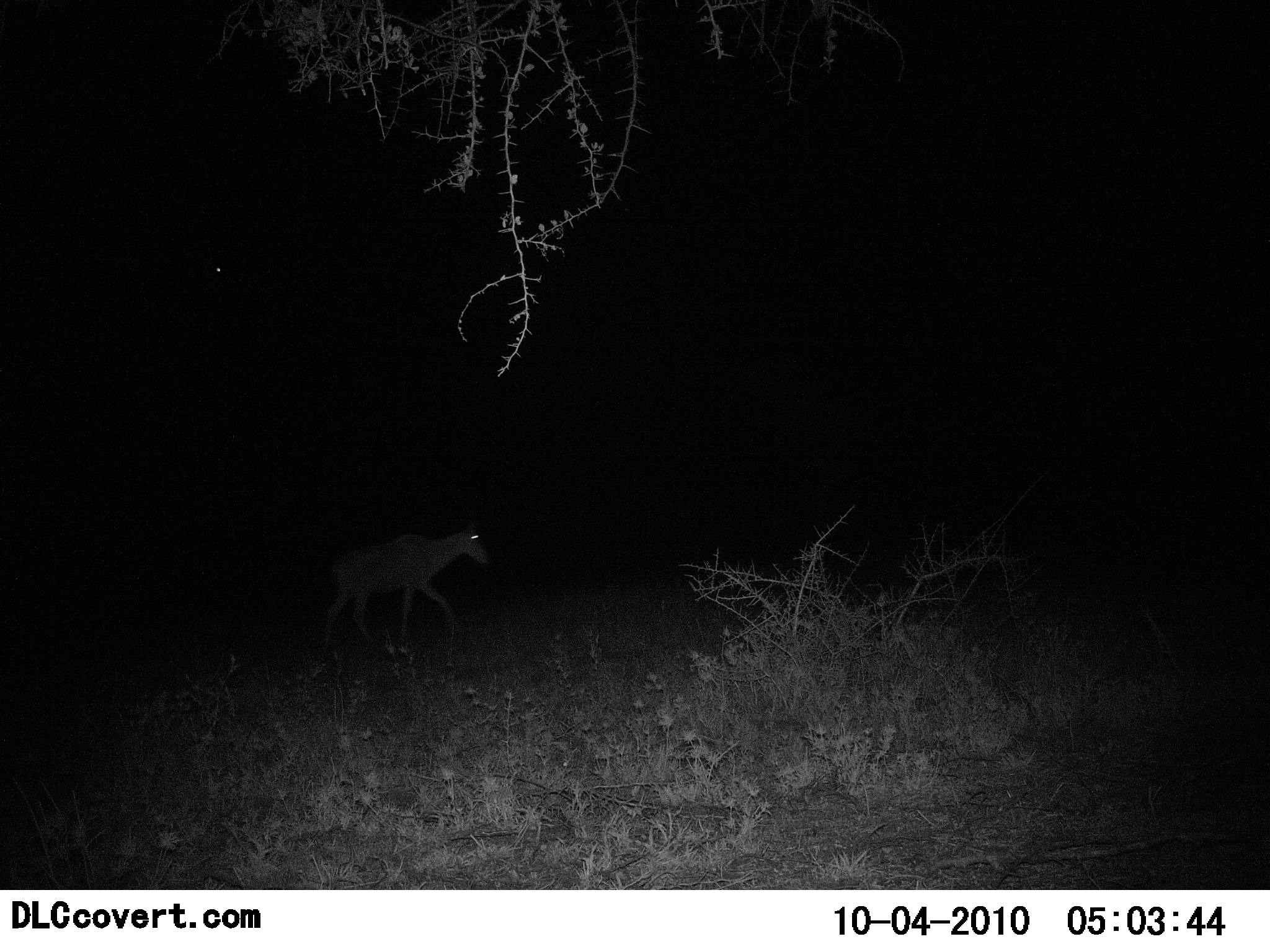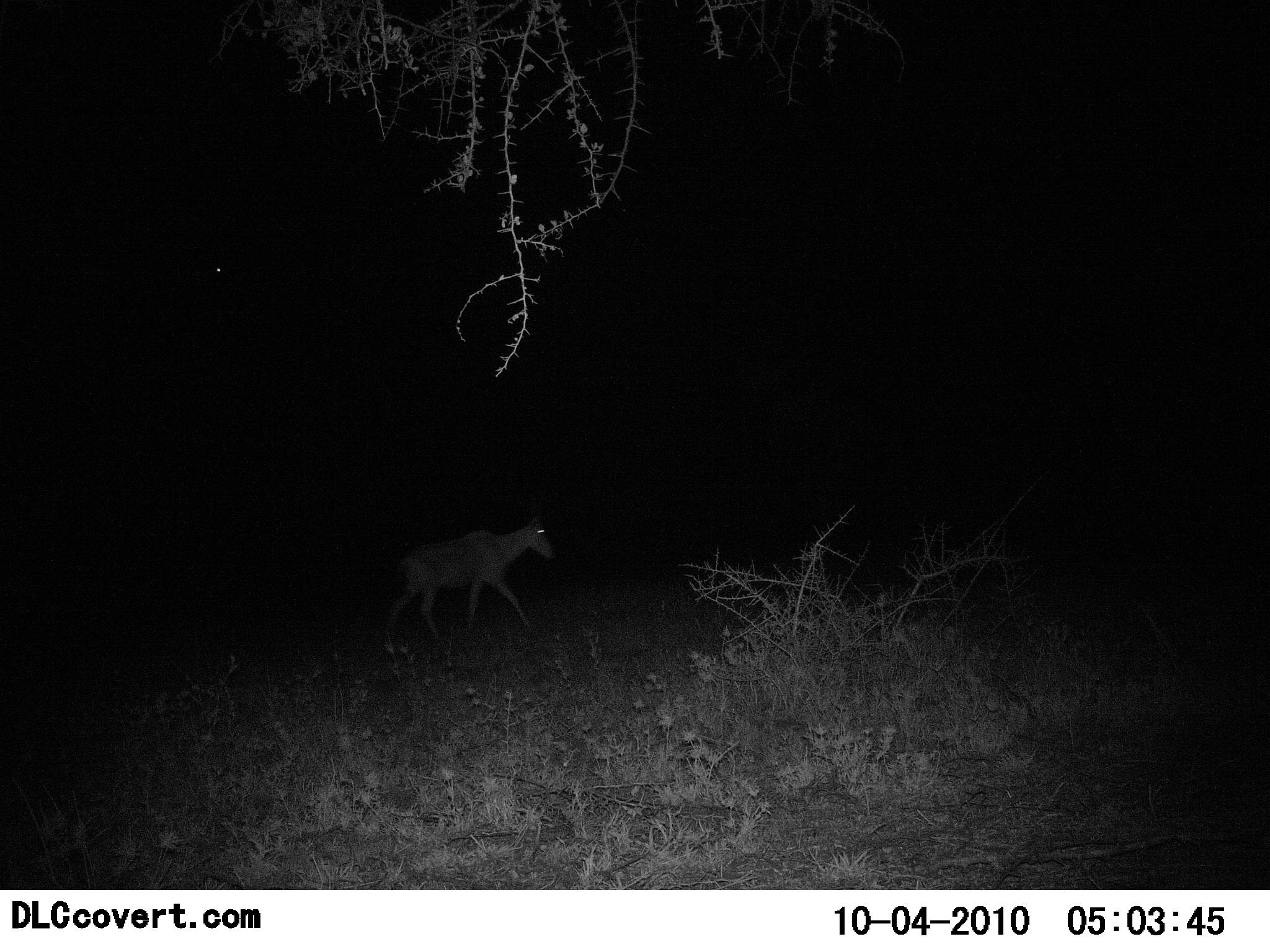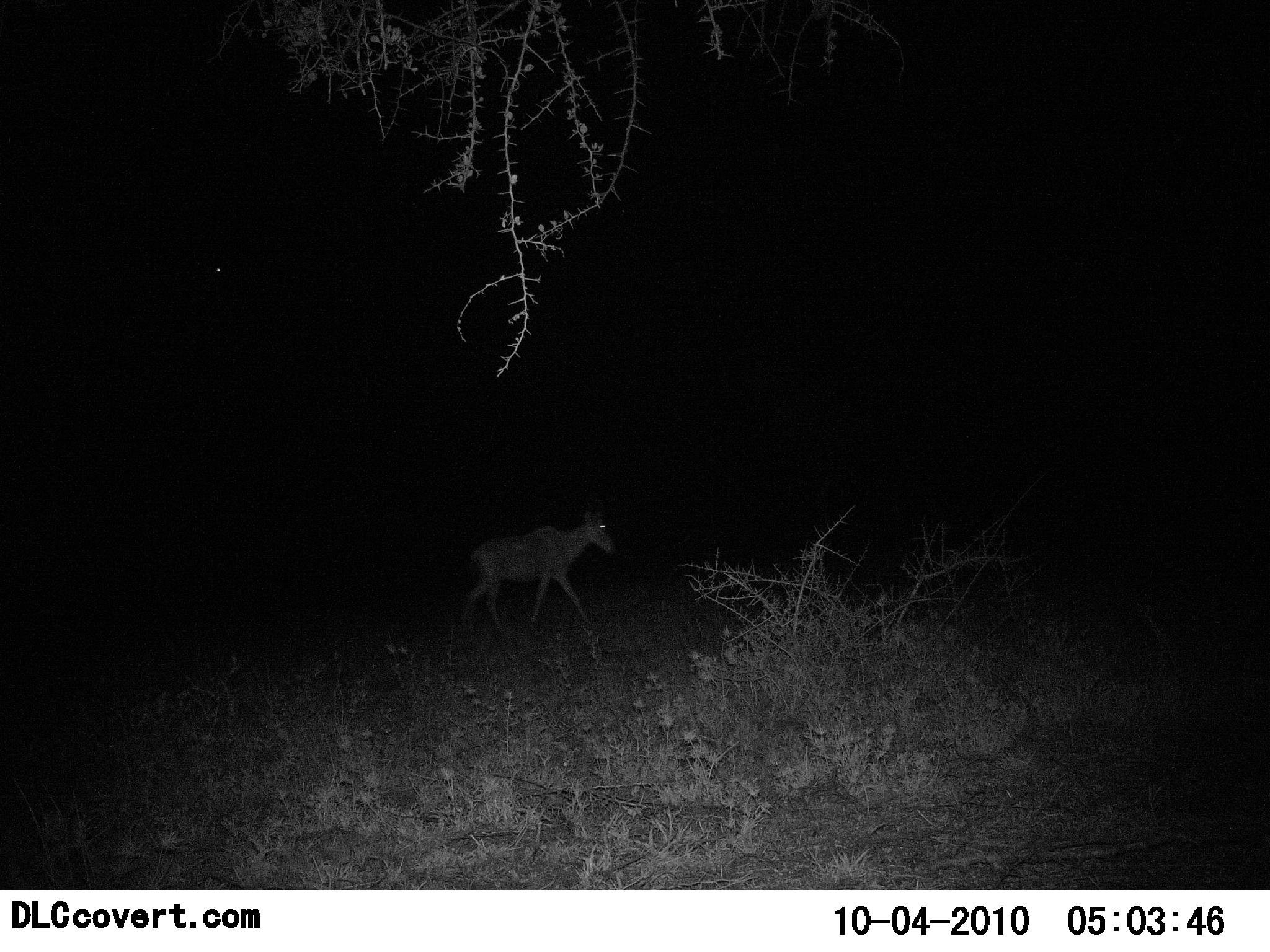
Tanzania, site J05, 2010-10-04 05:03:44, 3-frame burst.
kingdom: Animalia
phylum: Chordata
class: Mammalia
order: Artiodactyla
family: Bovidae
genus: Alcelaphus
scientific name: Alcelaphus buselaphus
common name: hartebeest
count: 1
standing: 8%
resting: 0%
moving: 100%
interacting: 0%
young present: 0%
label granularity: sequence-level